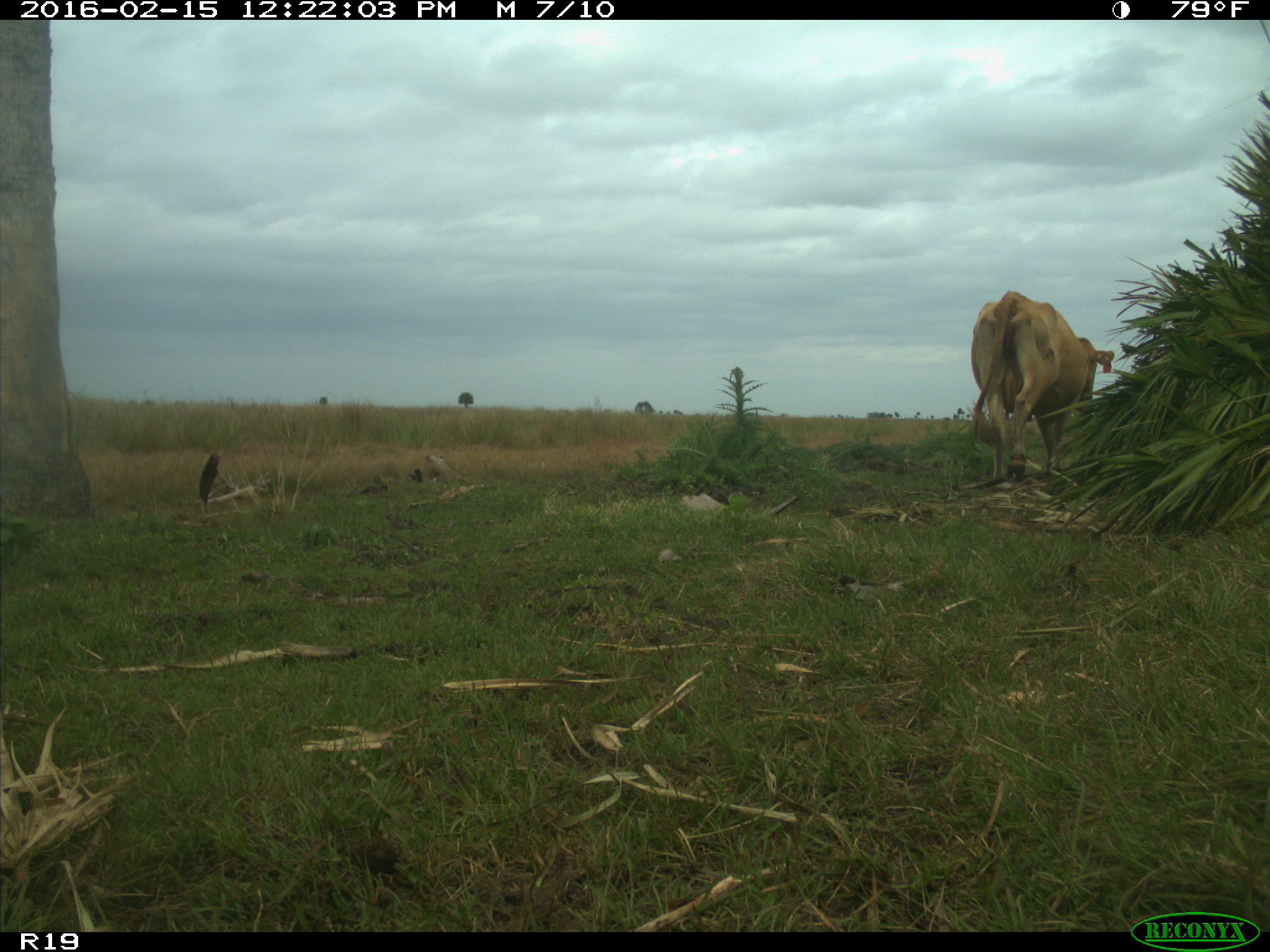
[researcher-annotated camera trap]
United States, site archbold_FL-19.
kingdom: Animalia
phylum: Chordata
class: Mammalia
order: Artiodactyla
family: Bovidae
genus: Bos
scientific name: Bos taurus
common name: domestic cow